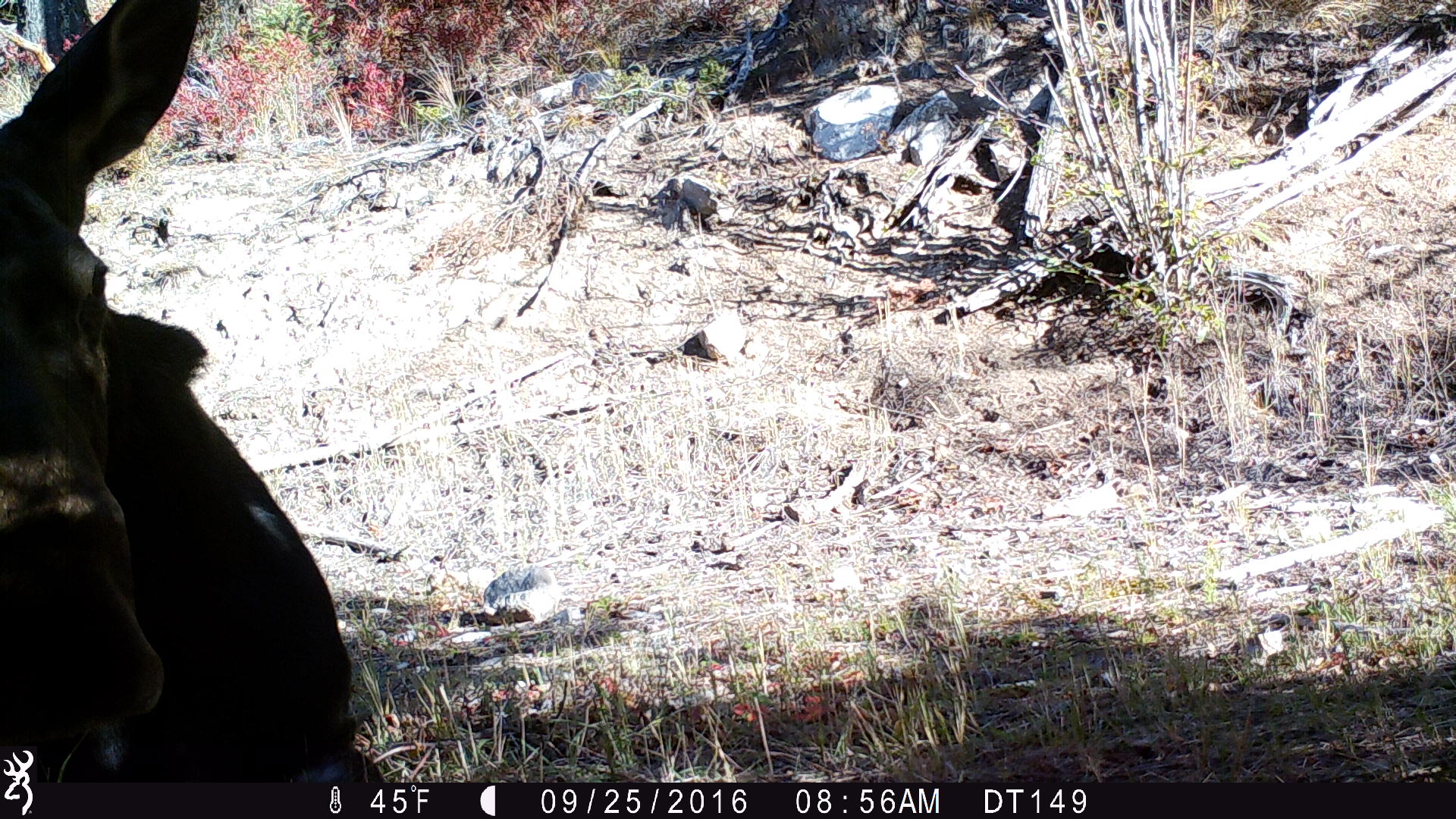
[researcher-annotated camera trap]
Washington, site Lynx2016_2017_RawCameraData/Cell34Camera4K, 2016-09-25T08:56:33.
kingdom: Animalia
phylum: Chordata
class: Mammalia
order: Artiodactyla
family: Cervidae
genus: Alces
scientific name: Alces alces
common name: moose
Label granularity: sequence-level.